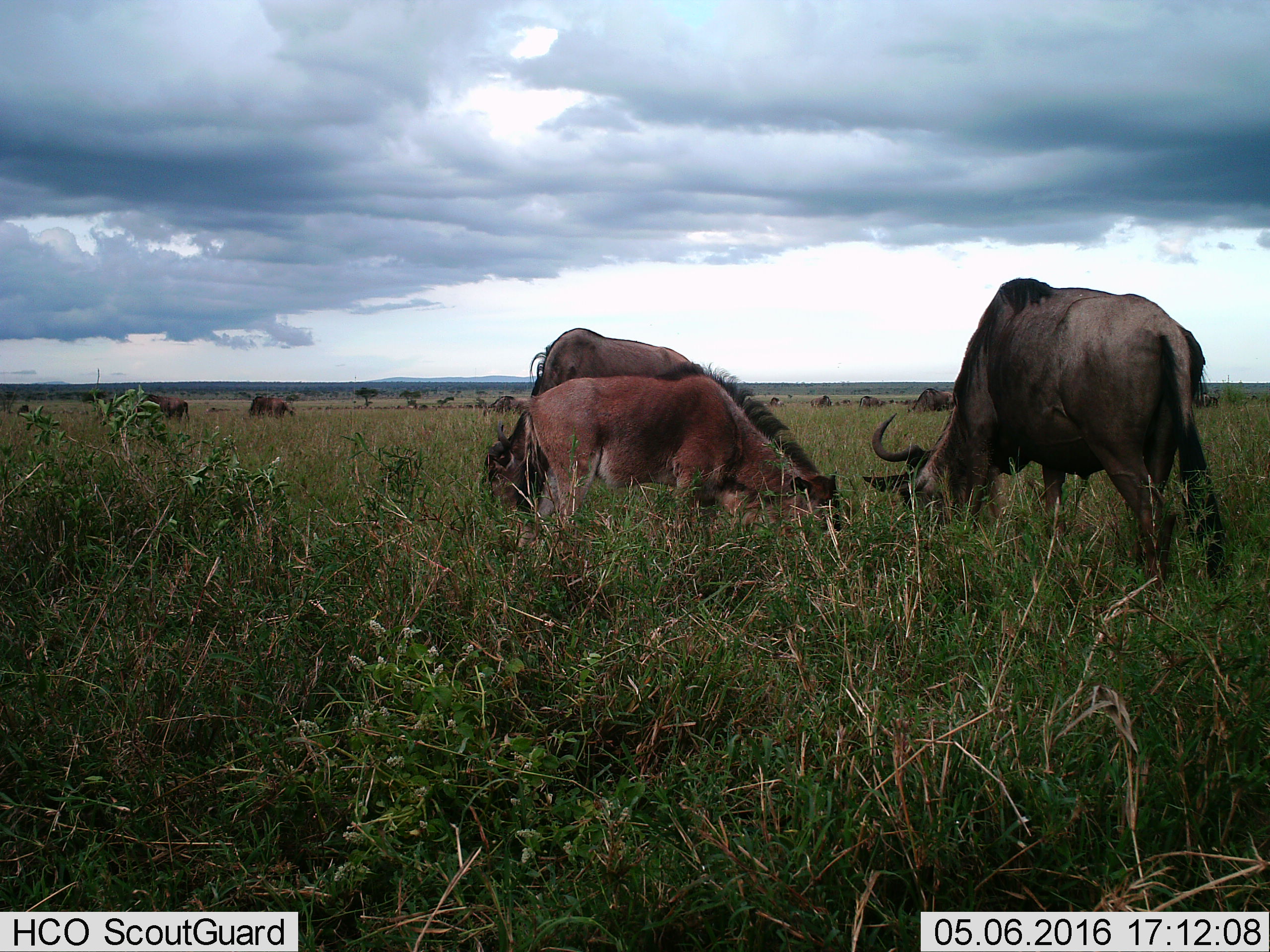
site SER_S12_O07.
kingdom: Animalia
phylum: Chordata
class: Mammalia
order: Artiodactyla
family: Bovidae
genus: Connochaetes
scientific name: Connochaetes taurinus taurinus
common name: blue wildebeest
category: wildebeestblue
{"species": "wildebeestblue (blue wildebeest) (Connochaetes taurinus taurinus)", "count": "11-50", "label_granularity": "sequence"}